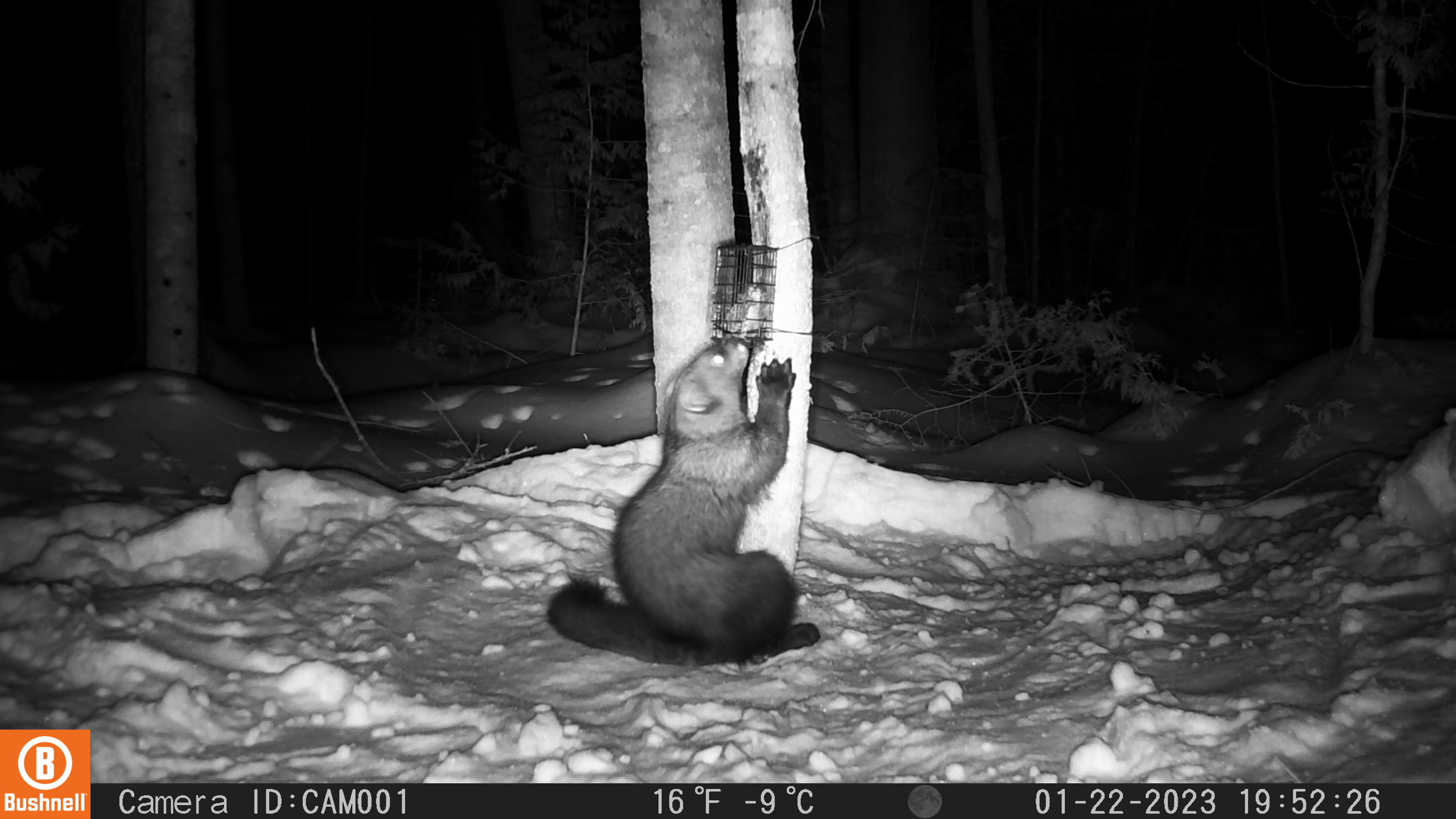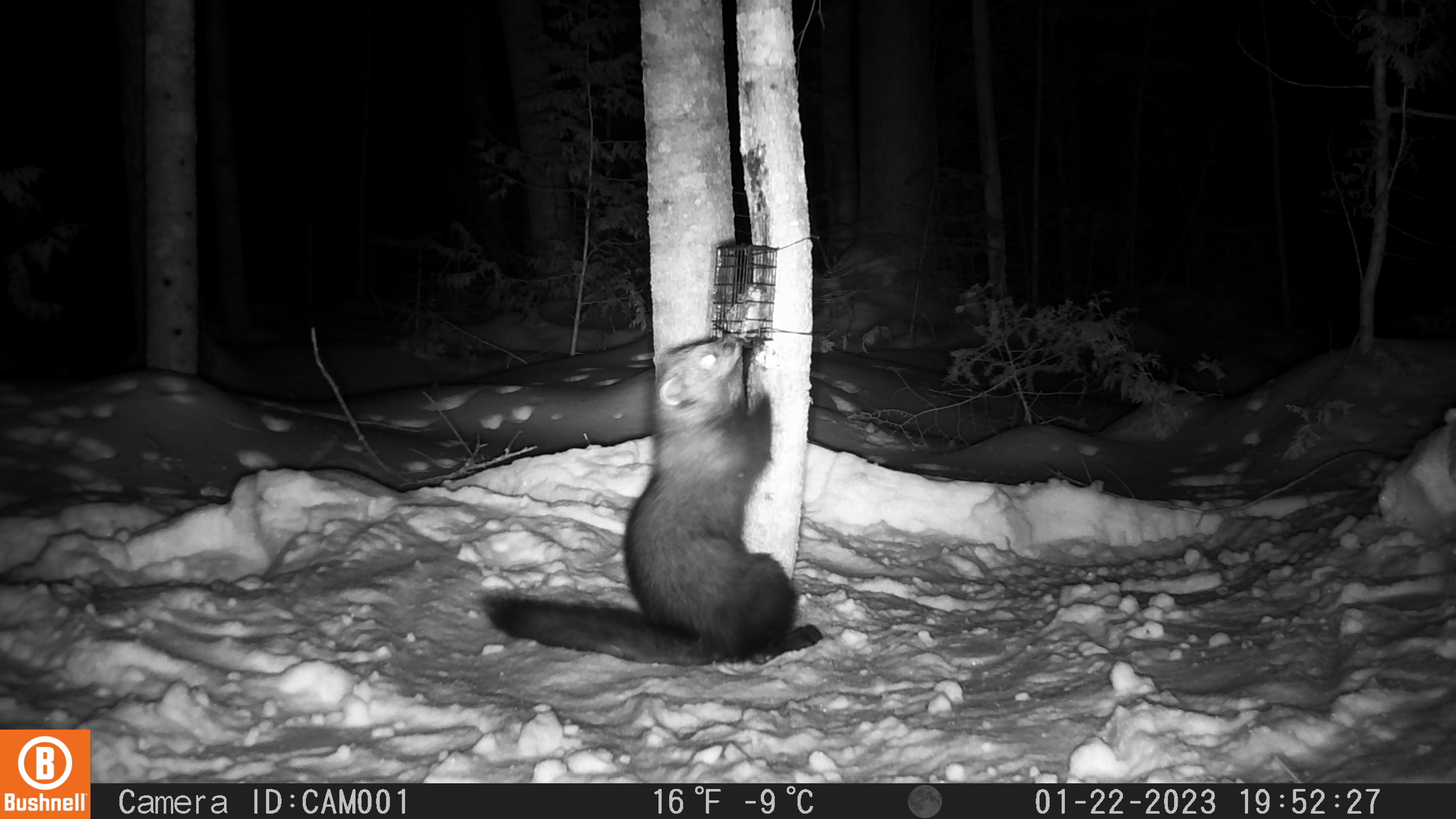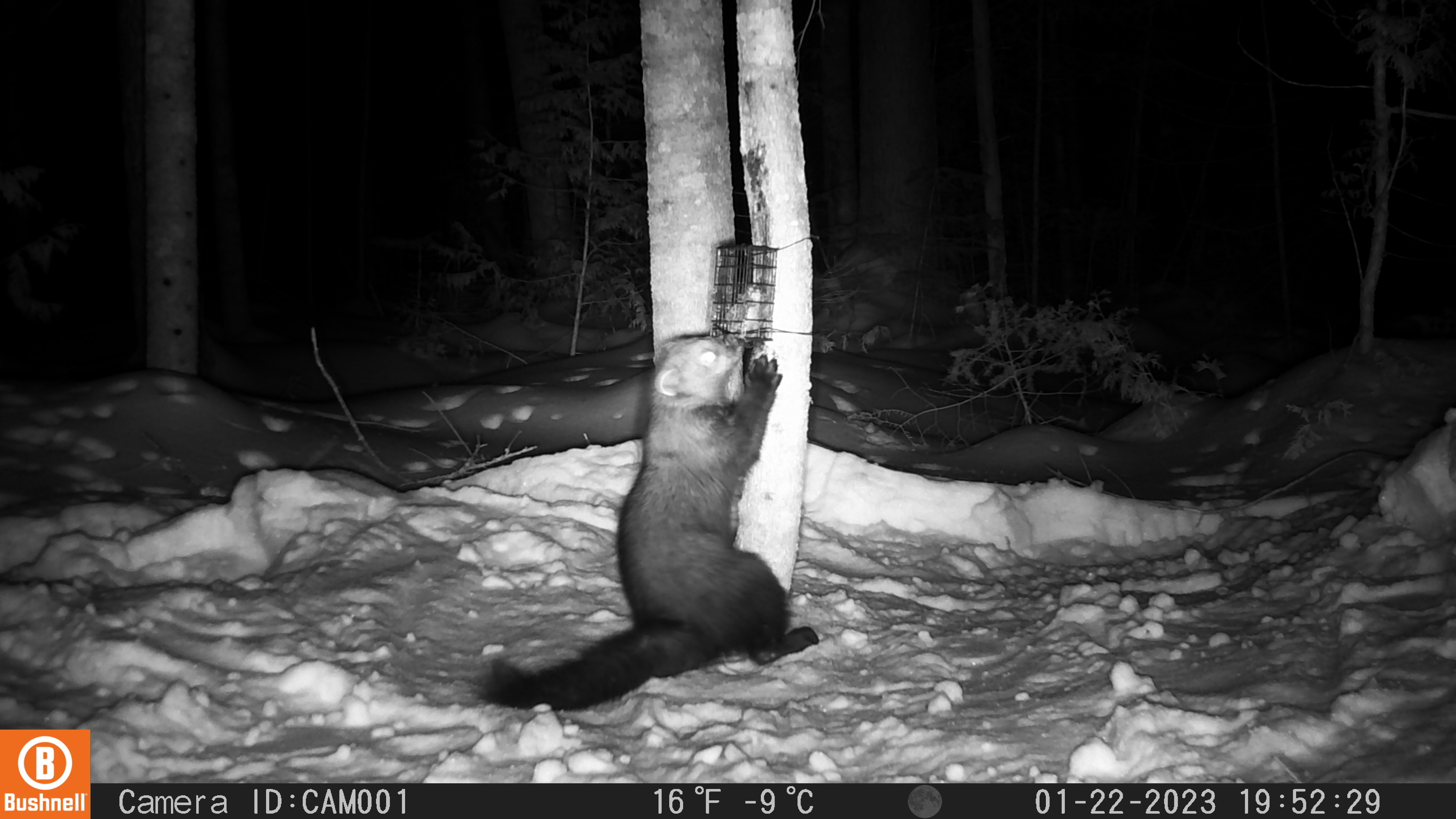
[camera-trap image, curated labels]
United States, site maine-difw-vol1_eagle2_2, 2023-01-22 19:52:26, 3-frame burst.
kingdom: Animalia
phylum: Chordata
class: Mammalia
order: Carnivora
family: Mustelidae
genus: Pekania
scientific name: Pekania pennanti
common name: fisher